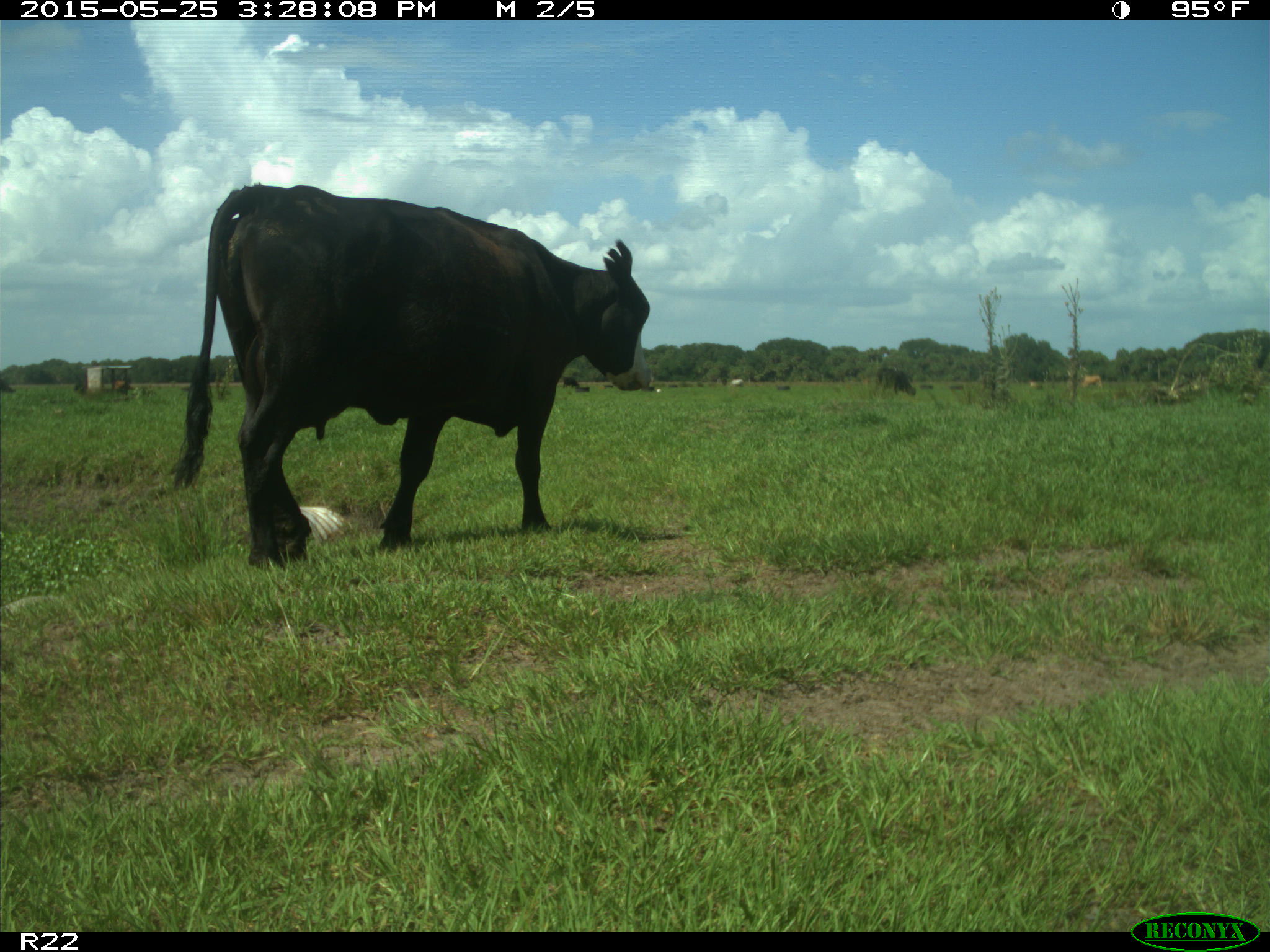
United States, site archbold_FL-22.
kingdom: Animalia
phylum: Chordata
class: Mammalia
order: Artiodactyla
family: Bovidae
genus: Bos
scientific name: Bos taurus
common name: domestic cow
Bos taurus (domestic cow).